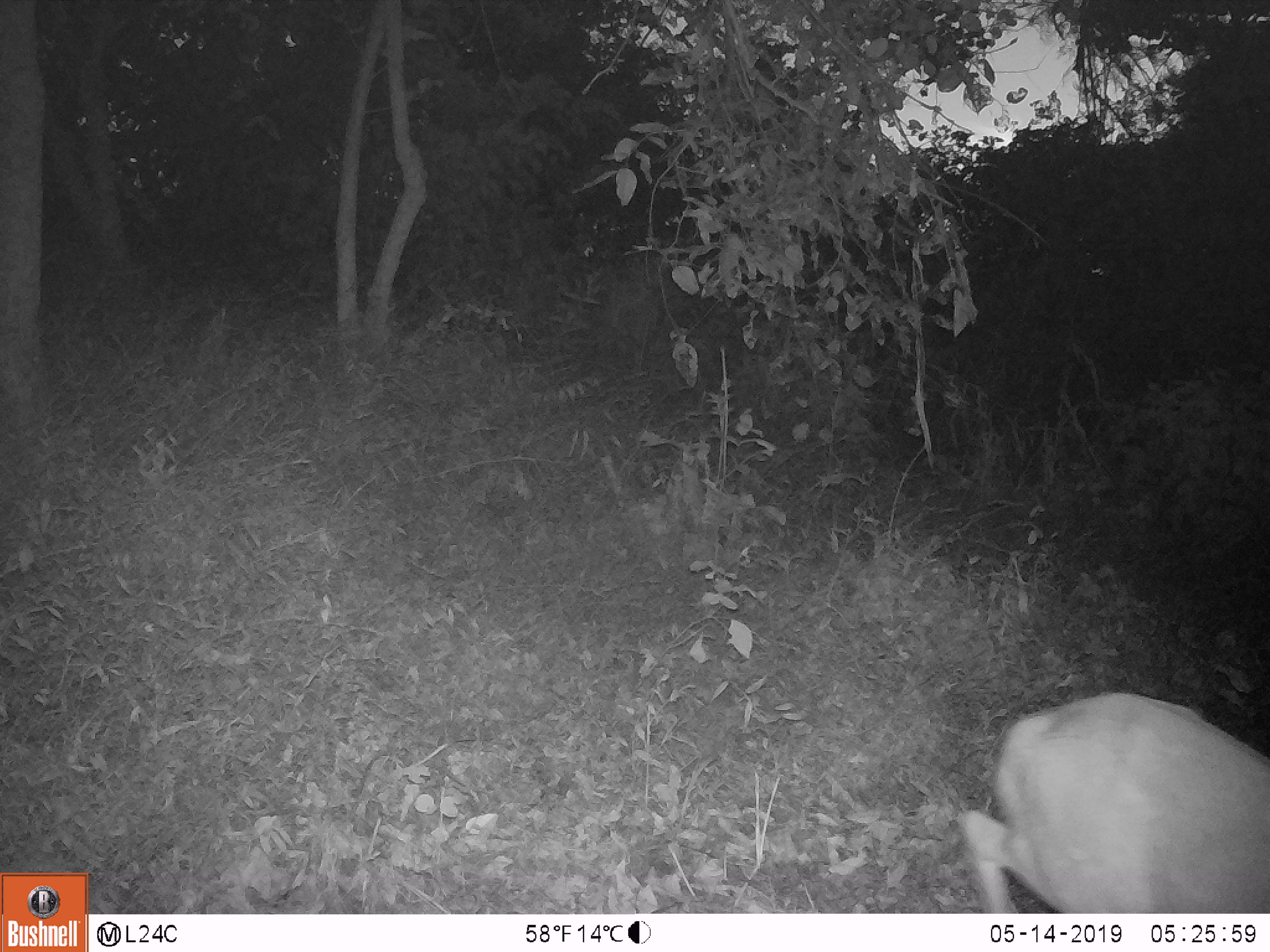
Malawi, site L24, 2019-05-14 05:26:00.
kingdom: Animalia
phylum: Chordata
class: Mammalia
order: Artiodactyla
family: Bovidae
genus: Redunca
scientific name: Redunca arundinum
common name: southern reedbuck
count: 1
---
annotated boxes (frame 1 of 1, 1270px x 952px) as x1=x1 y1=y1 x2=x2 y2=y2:
southern reedbuck: x1=958 y1=687 x2=1270 y2=908